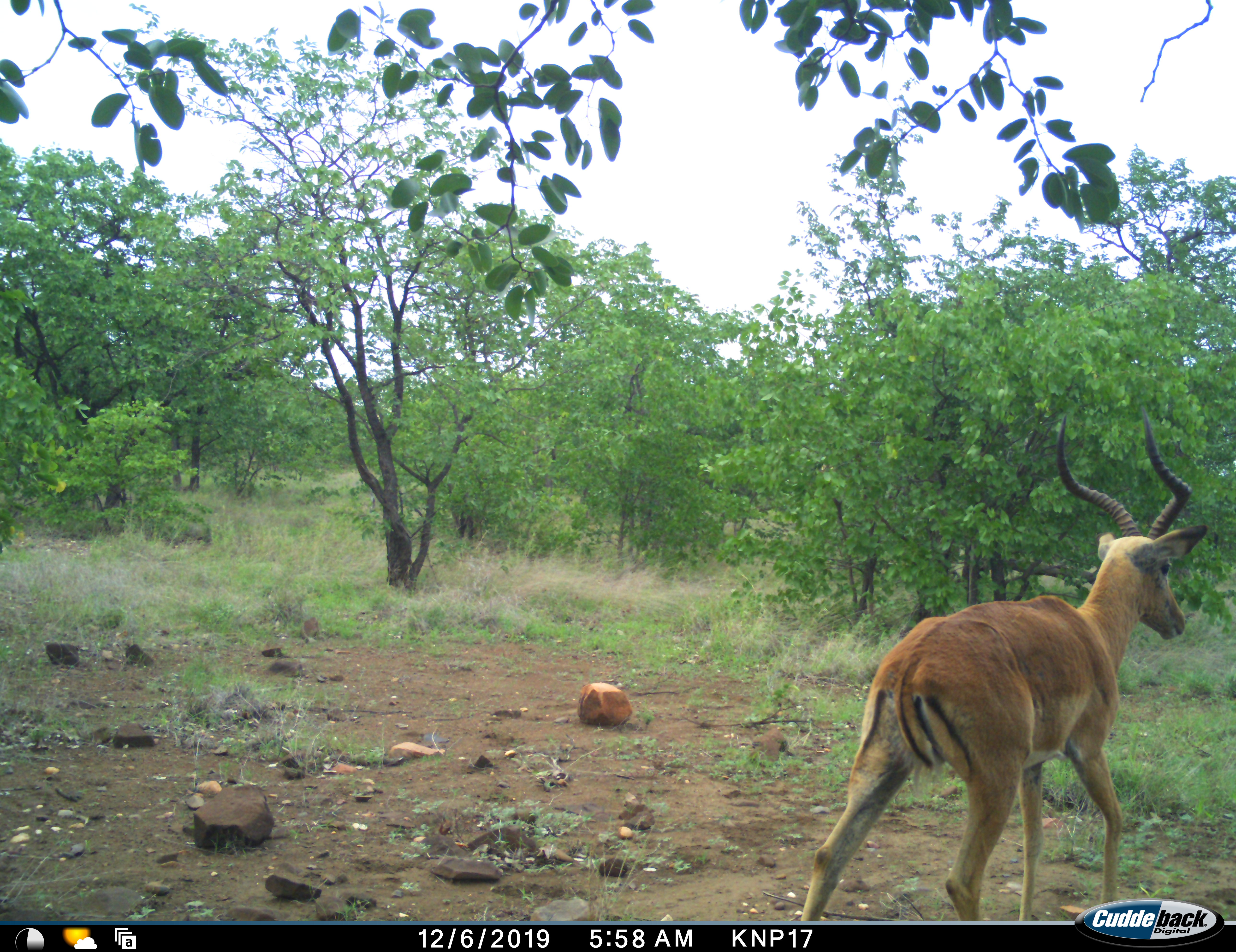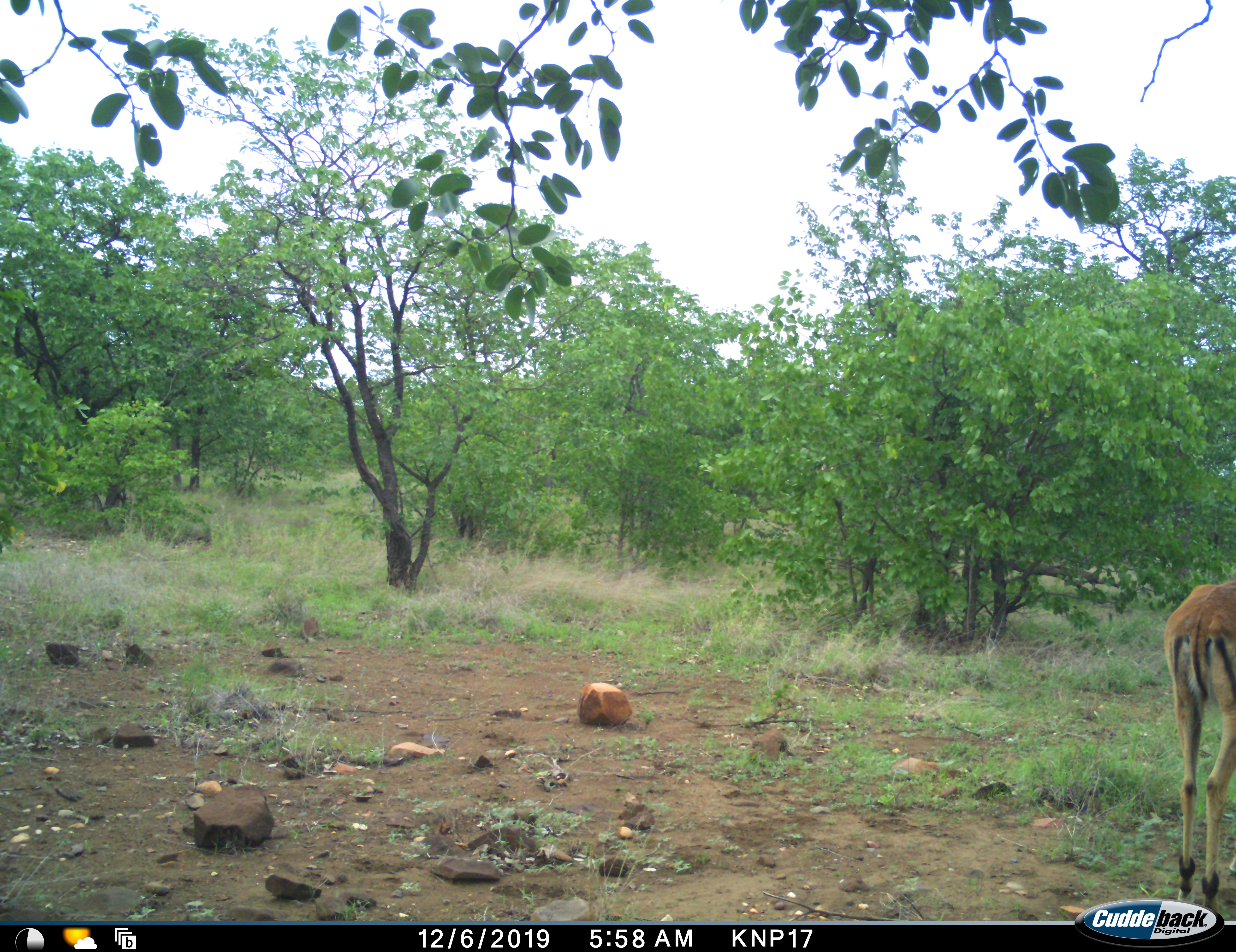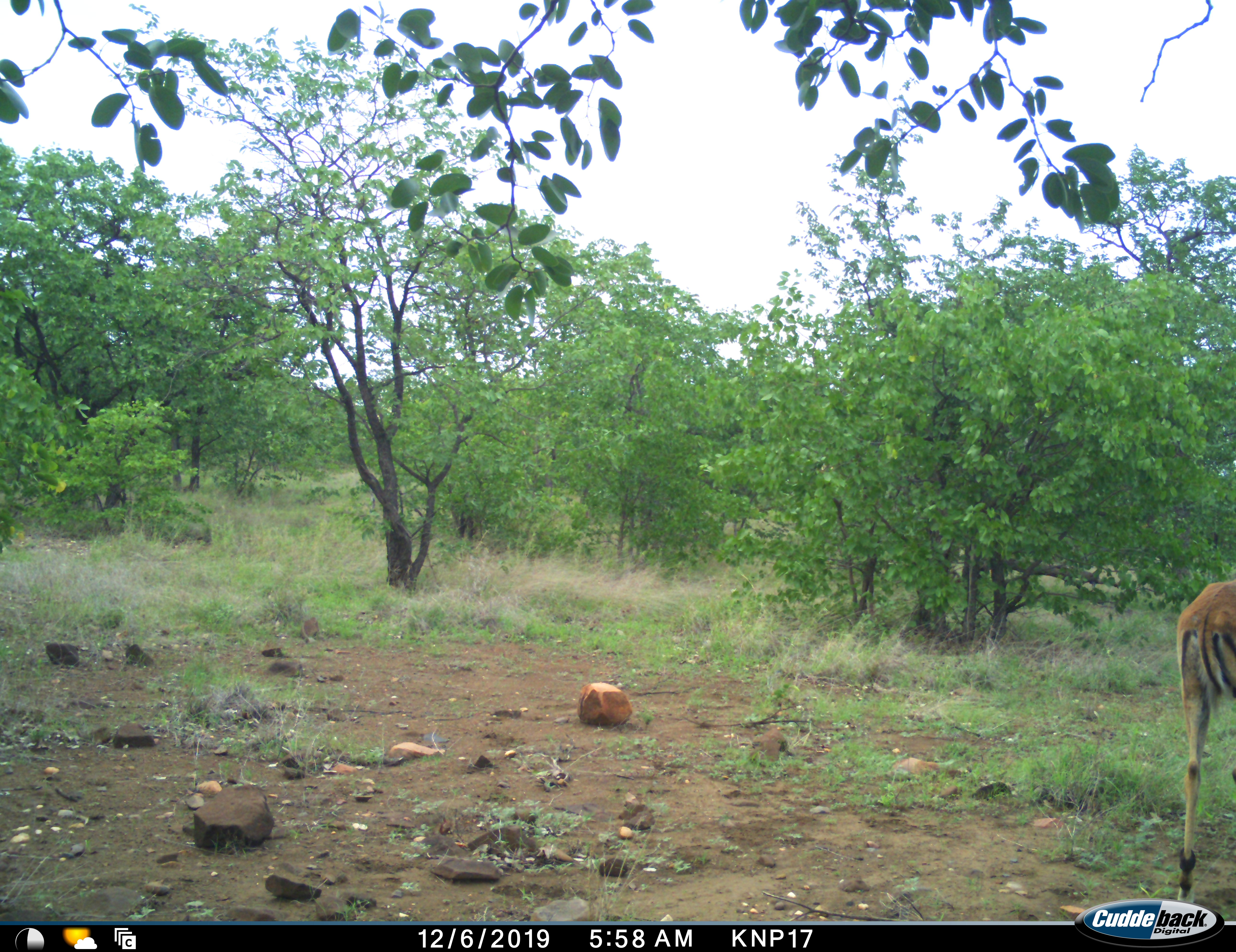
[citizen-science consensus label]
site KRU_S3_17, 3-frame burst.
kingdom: Animalia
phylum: Chordata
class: Mammalia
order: Artiodactyla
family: Bovidae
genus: Aepyceros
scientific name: Aepyceros melampus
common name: impala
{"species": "impala (Aepyceros melampus)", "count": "1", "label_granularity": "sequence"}